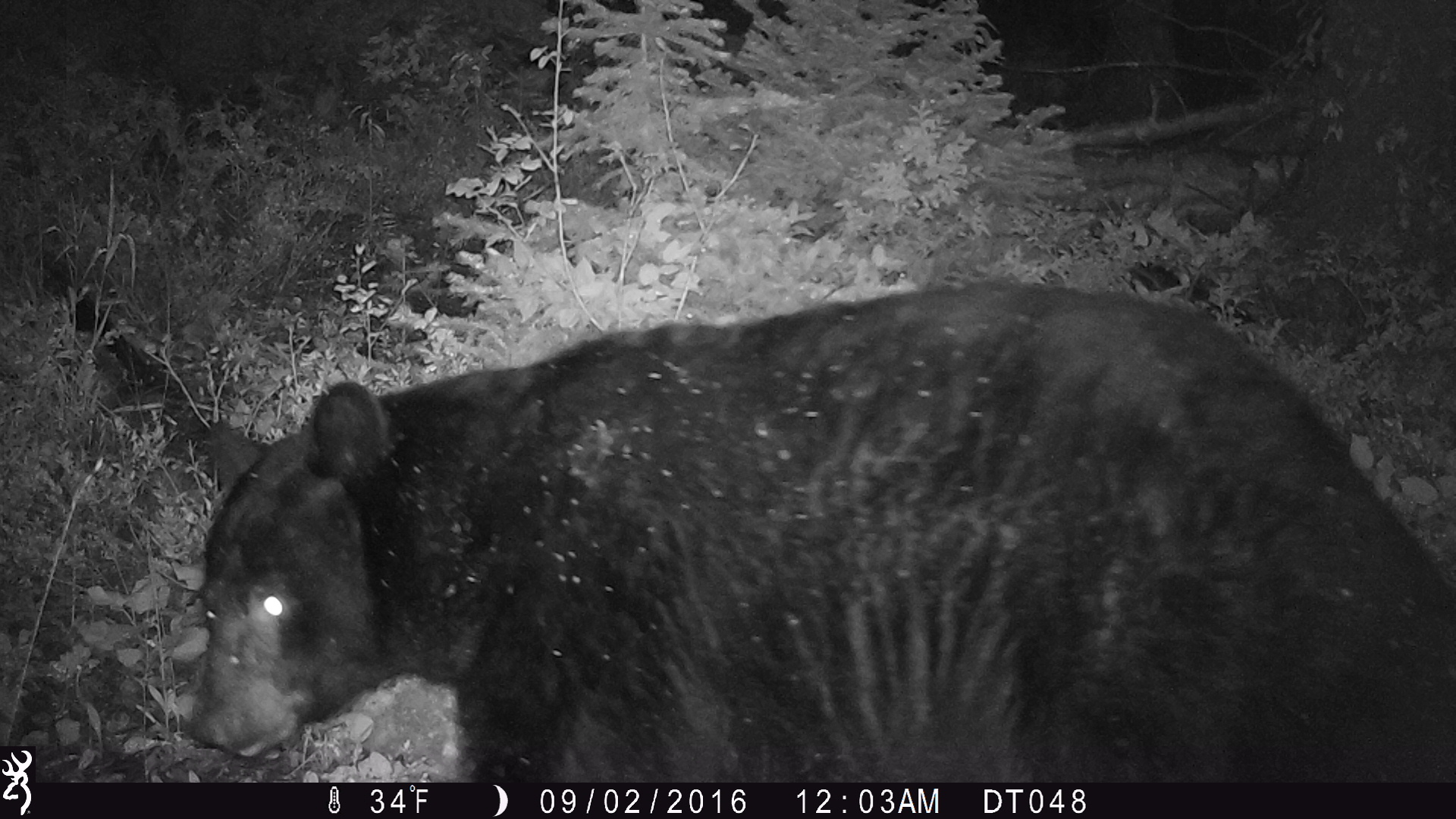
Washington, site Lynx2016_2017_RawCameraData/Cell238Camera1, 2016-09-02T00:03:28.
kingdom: Animalia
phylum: Chordata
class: Mammalia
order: Carnivora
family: Ursidae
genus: Ursus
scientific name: Ursus americanus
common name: american black bear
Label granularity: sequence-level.